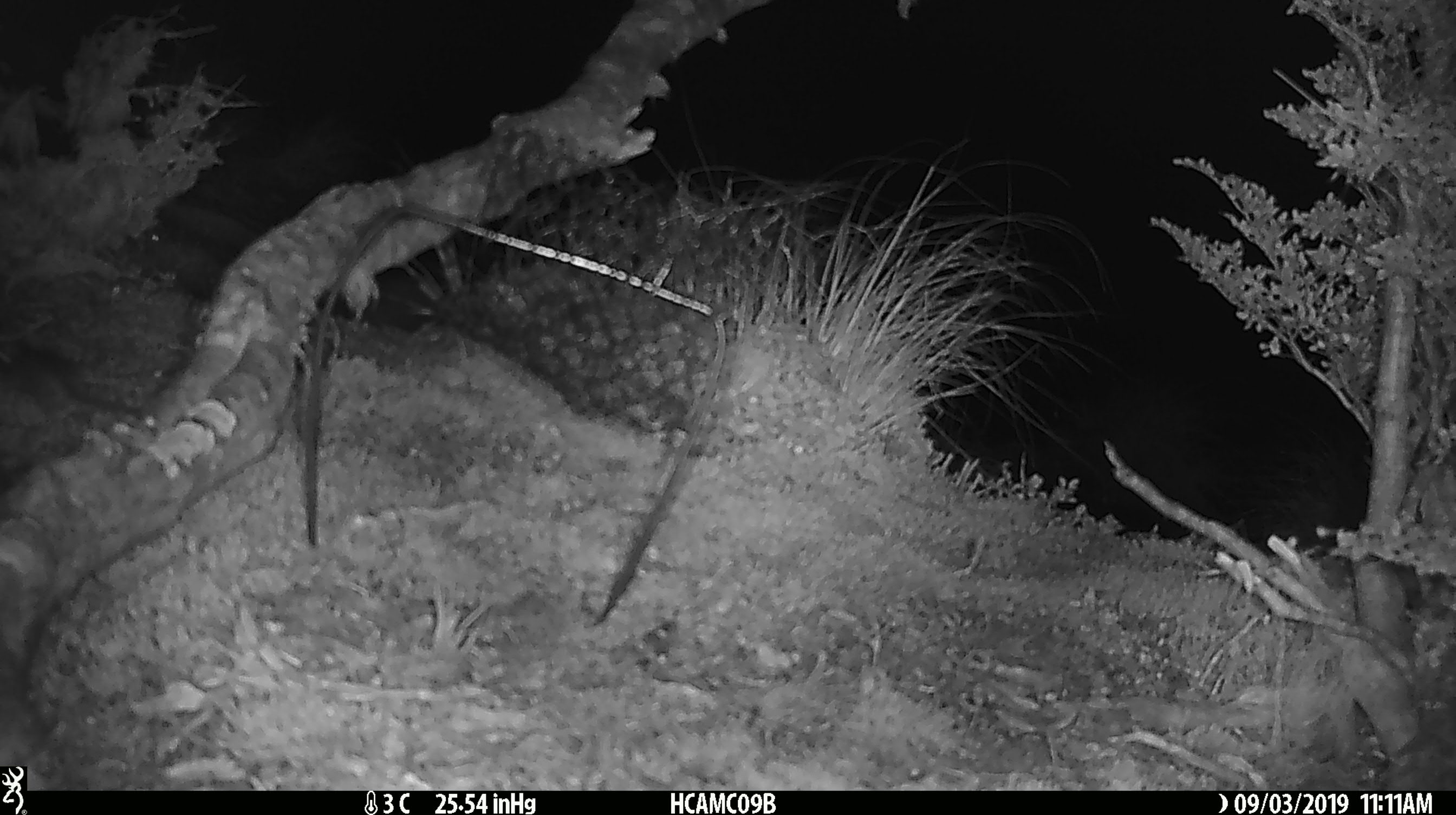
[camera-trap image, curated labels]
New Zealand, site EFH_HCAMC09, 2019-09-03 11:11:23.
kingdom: Animalia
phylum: Chordata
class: Mammalia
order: Rodentia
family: Muridae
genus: Mus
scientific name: Mus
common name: mouse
Mouse (Mus).